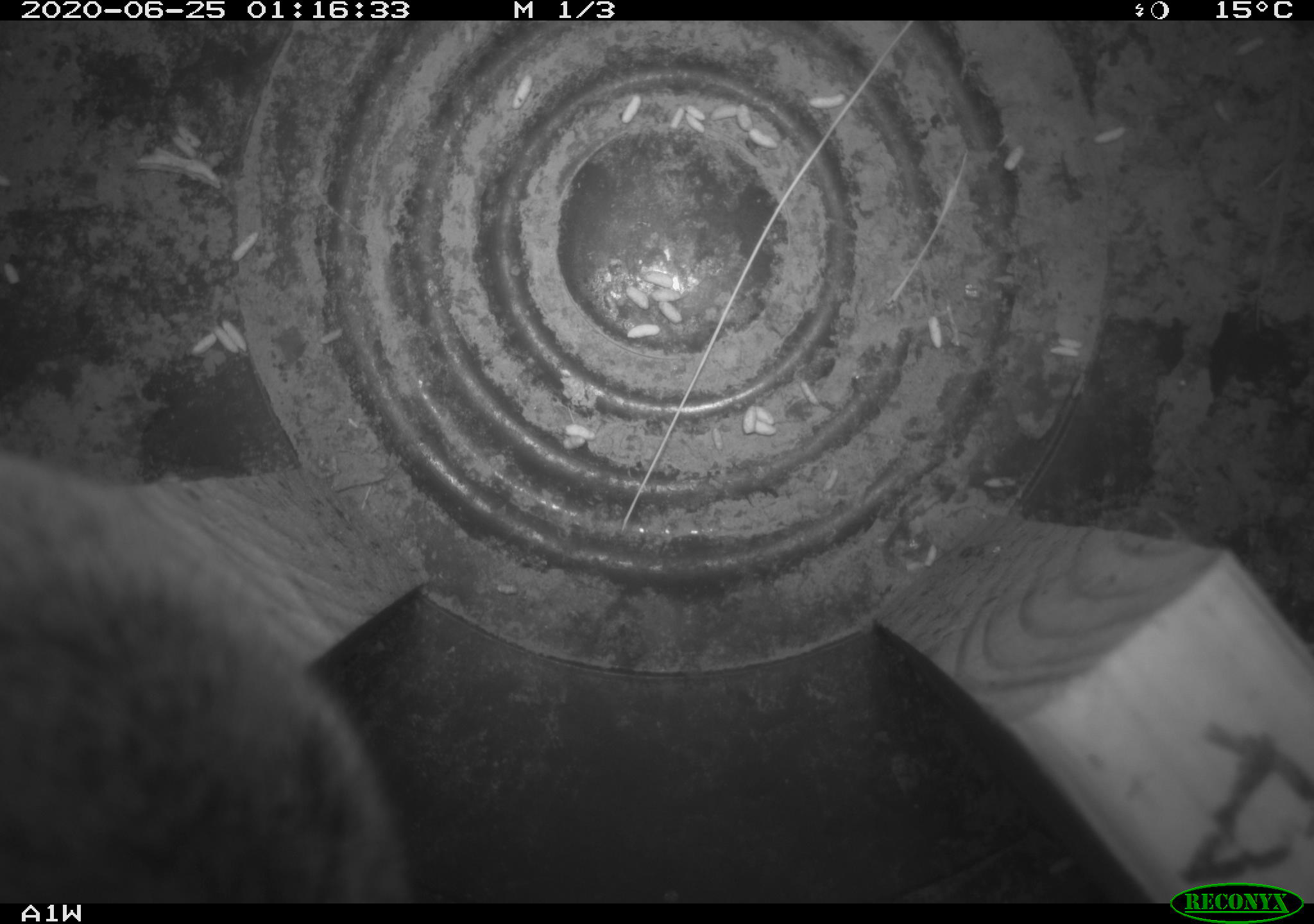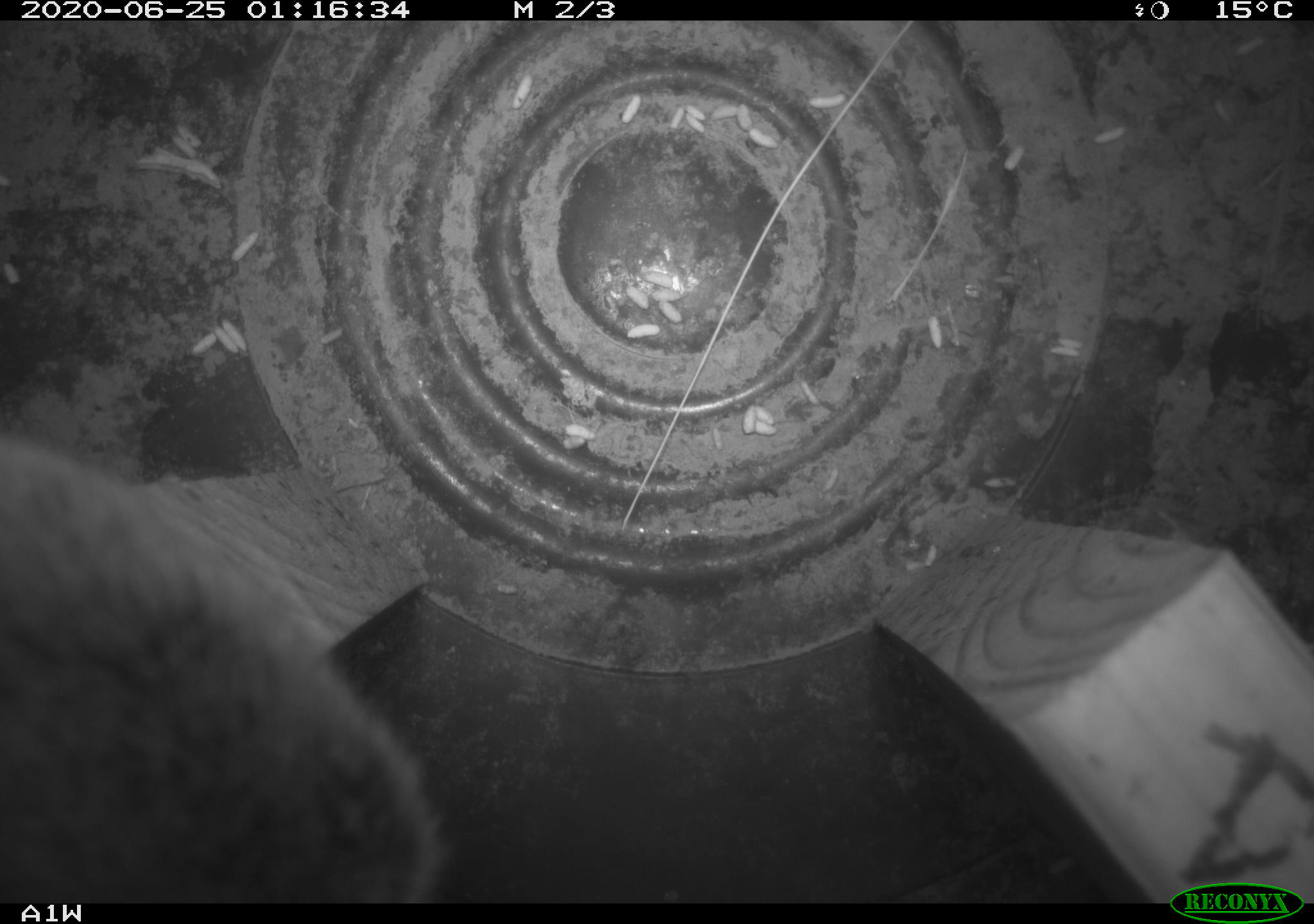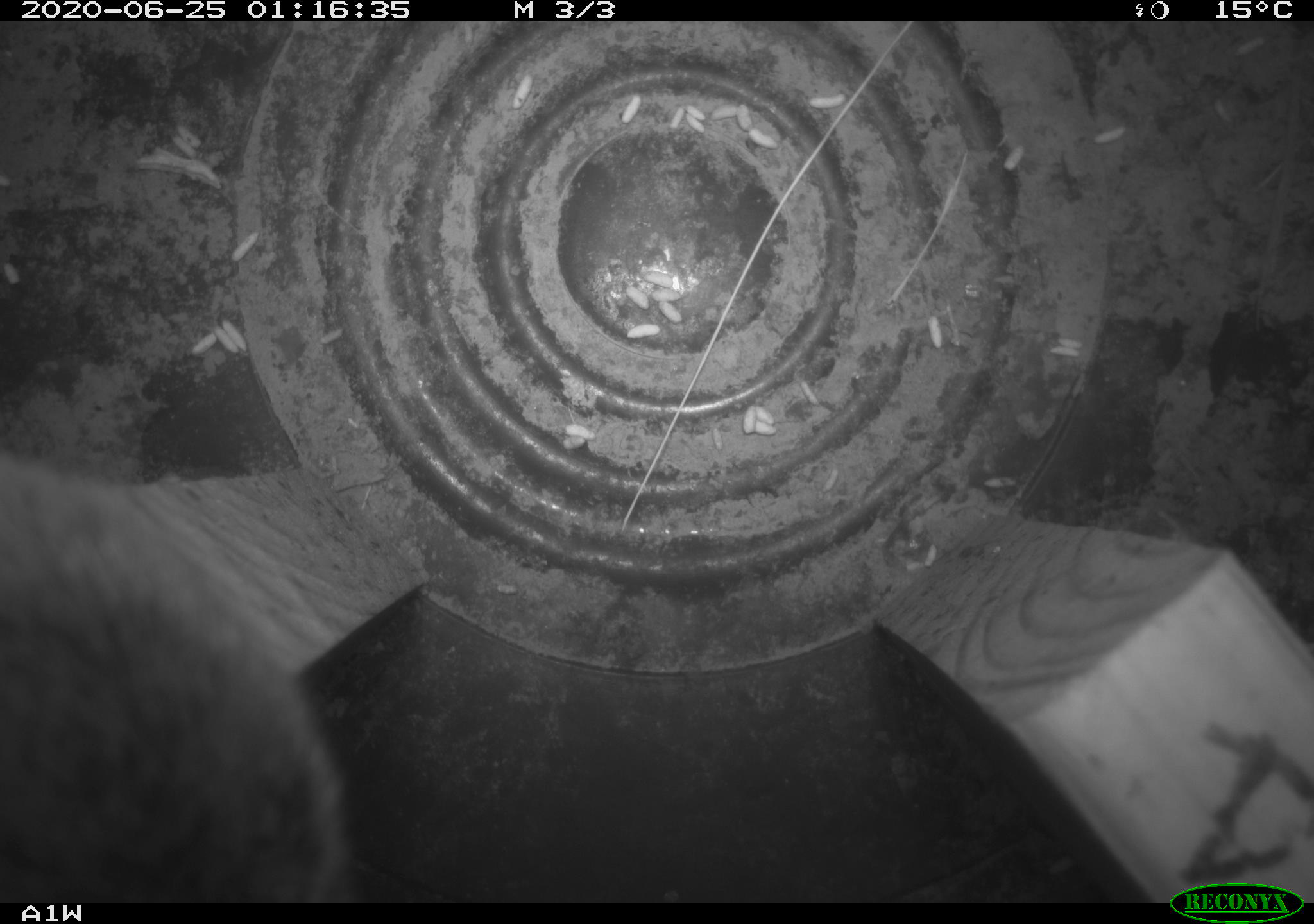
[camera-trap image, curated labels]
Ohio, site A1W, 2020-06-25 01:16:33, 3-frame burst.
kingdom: Animalia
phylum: Chordata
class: Mammalia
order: Rodentia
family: Cricetidae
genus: Microtus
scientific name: Microtus pennsylvanicus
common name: meadow vole